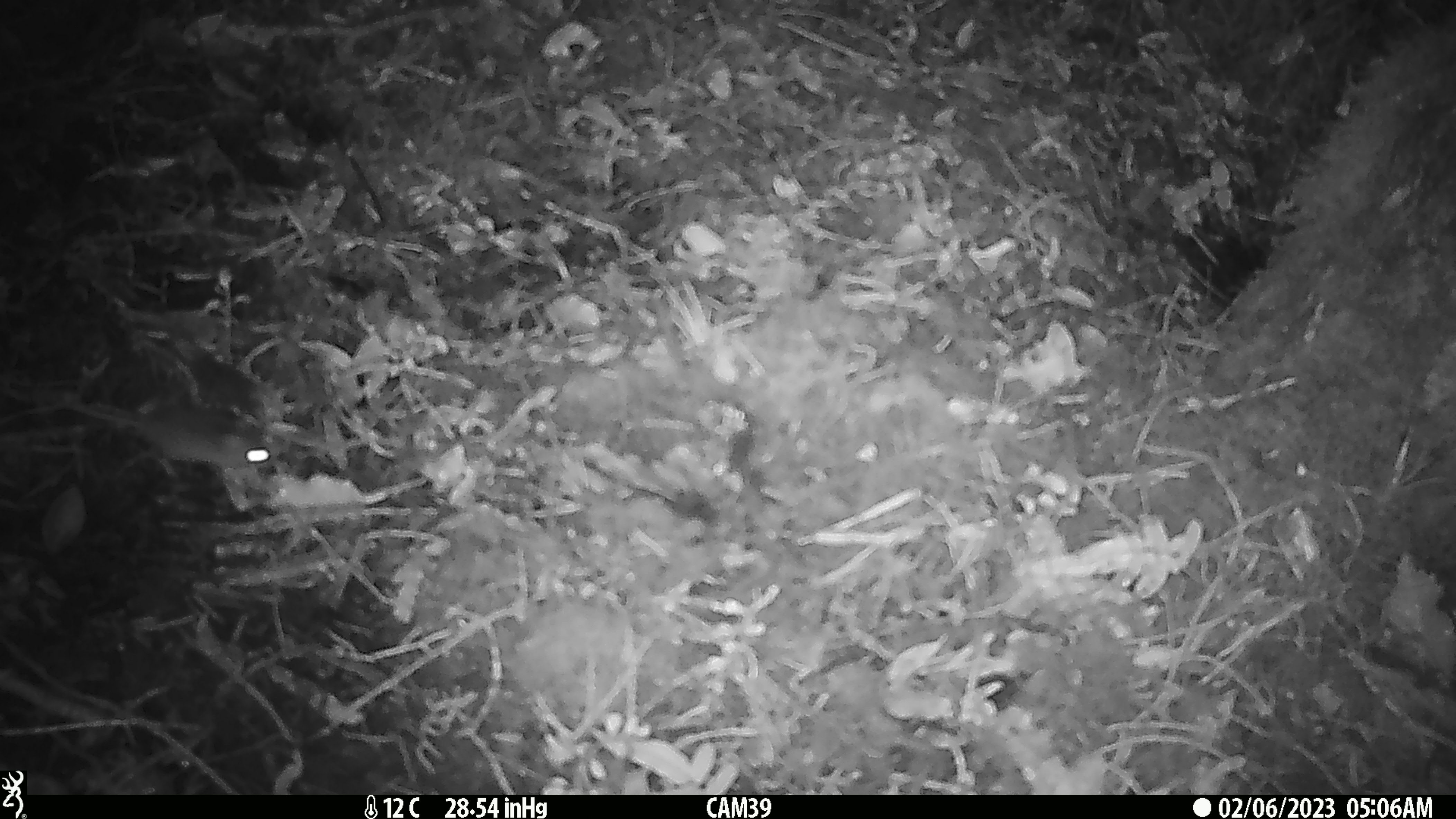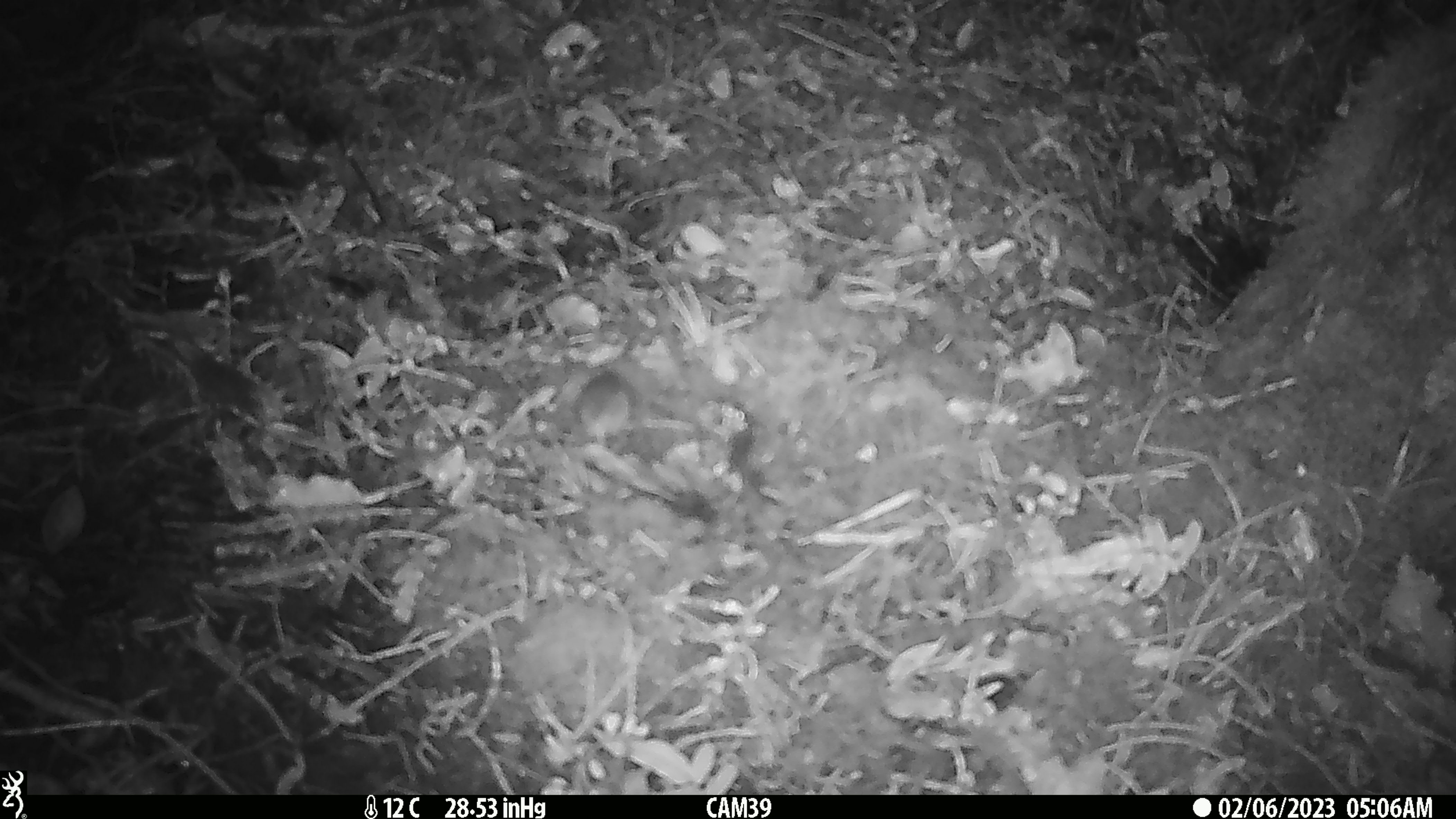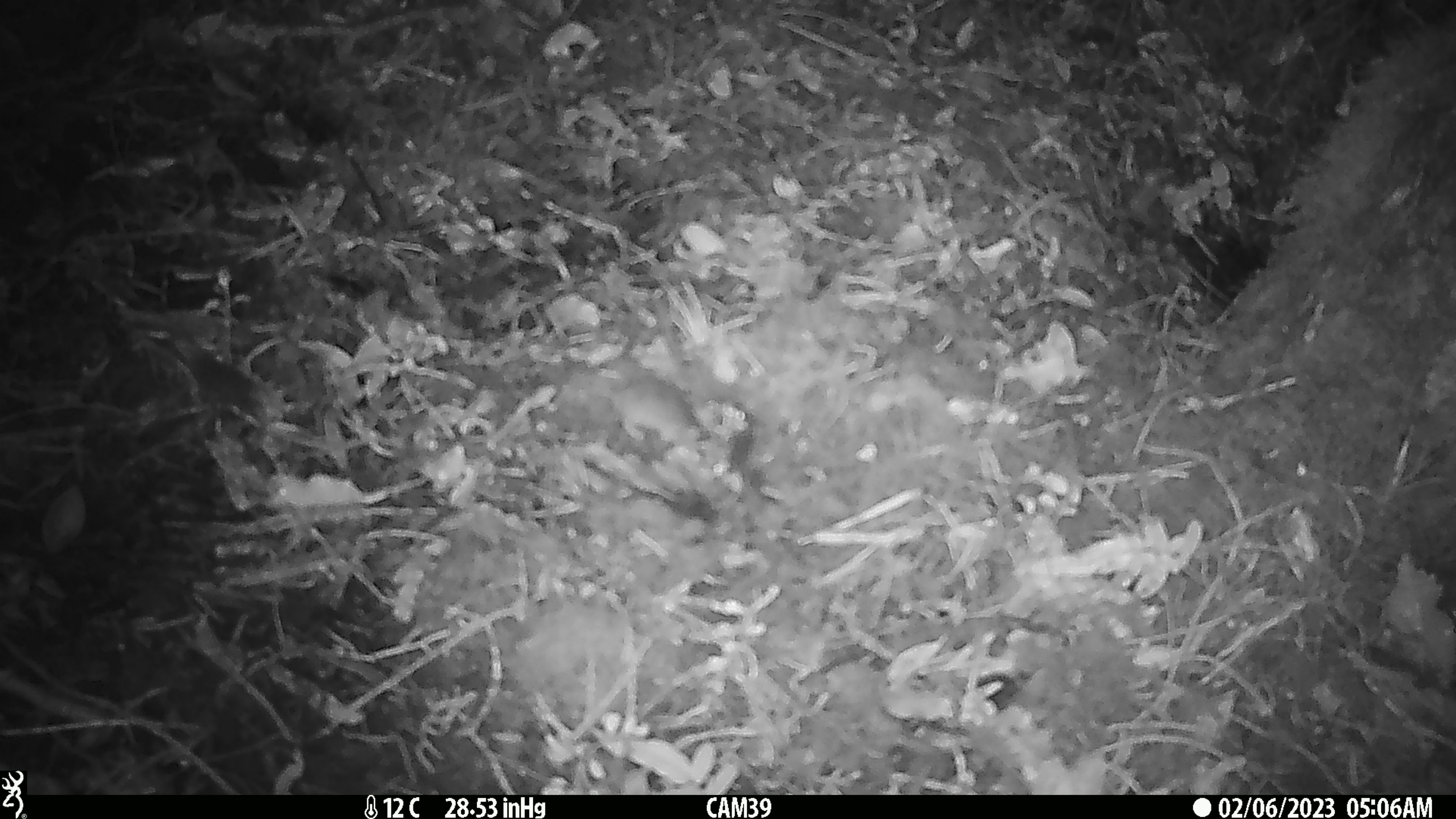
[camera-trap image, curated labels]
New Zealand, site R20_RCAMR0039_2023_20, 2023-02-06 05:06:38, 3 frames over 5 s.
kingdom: Animalia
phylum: Chordata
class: Mammalia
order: Rodentia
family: Muridae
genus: Mus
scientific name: Mus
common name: mouse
Mouse (Mus).